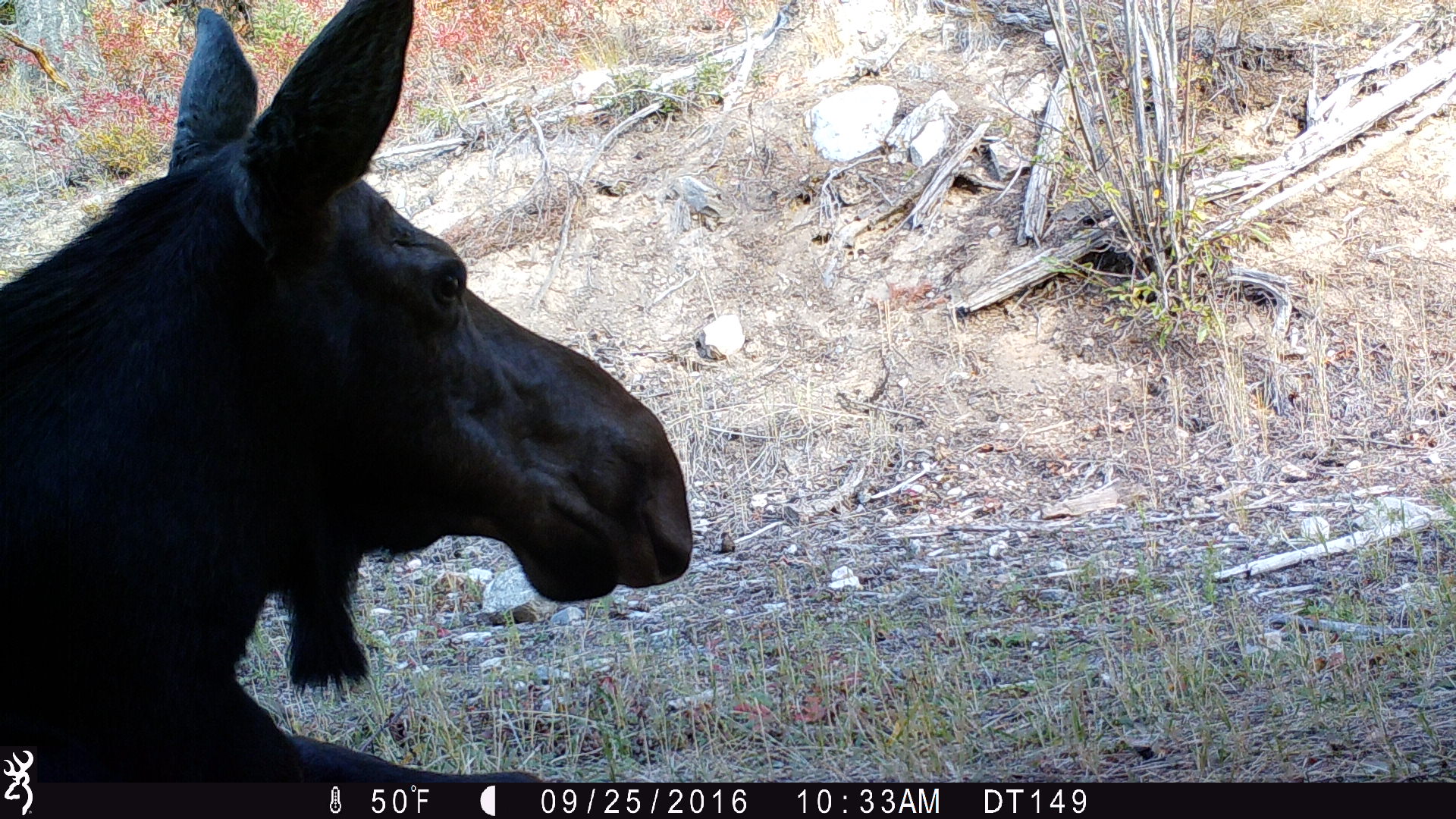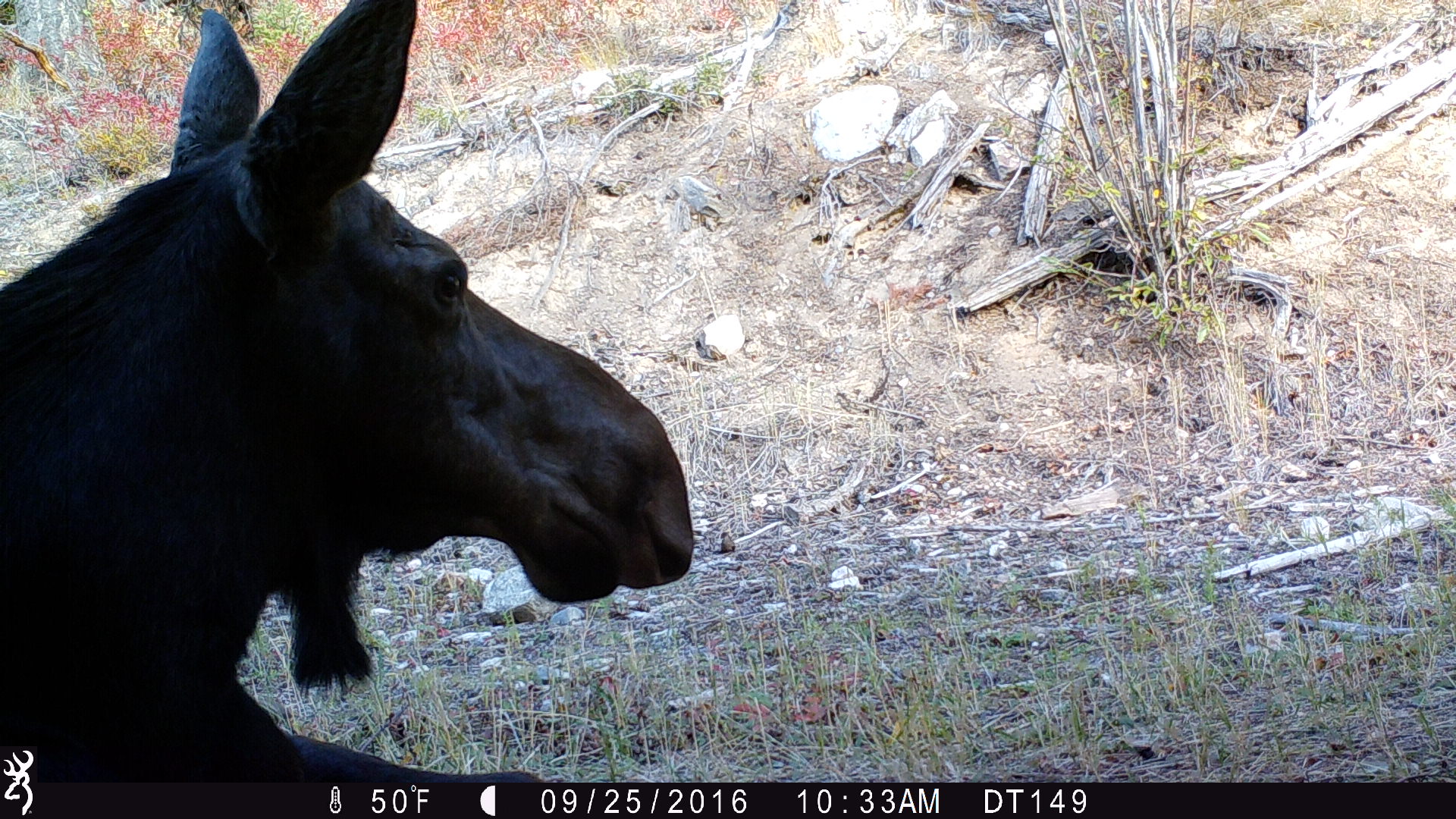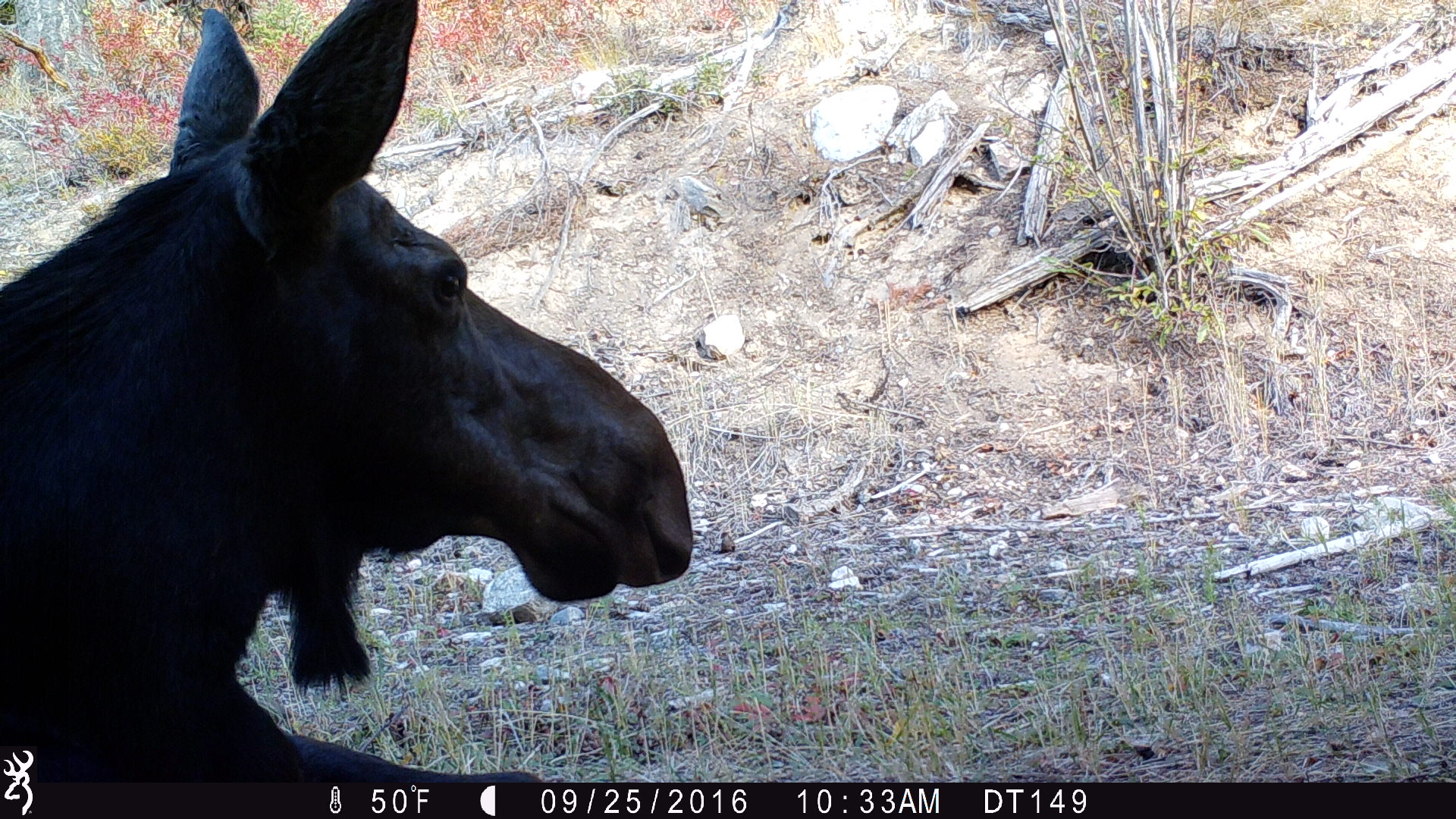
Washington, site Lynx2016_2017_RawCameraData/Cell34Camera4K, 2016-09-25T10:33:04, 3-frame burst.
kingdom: Animalia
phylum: Chordata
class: Mammalia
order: Artiodactyla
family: Cervidae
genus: Alces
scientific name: Alces alces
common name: moose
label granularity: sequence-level